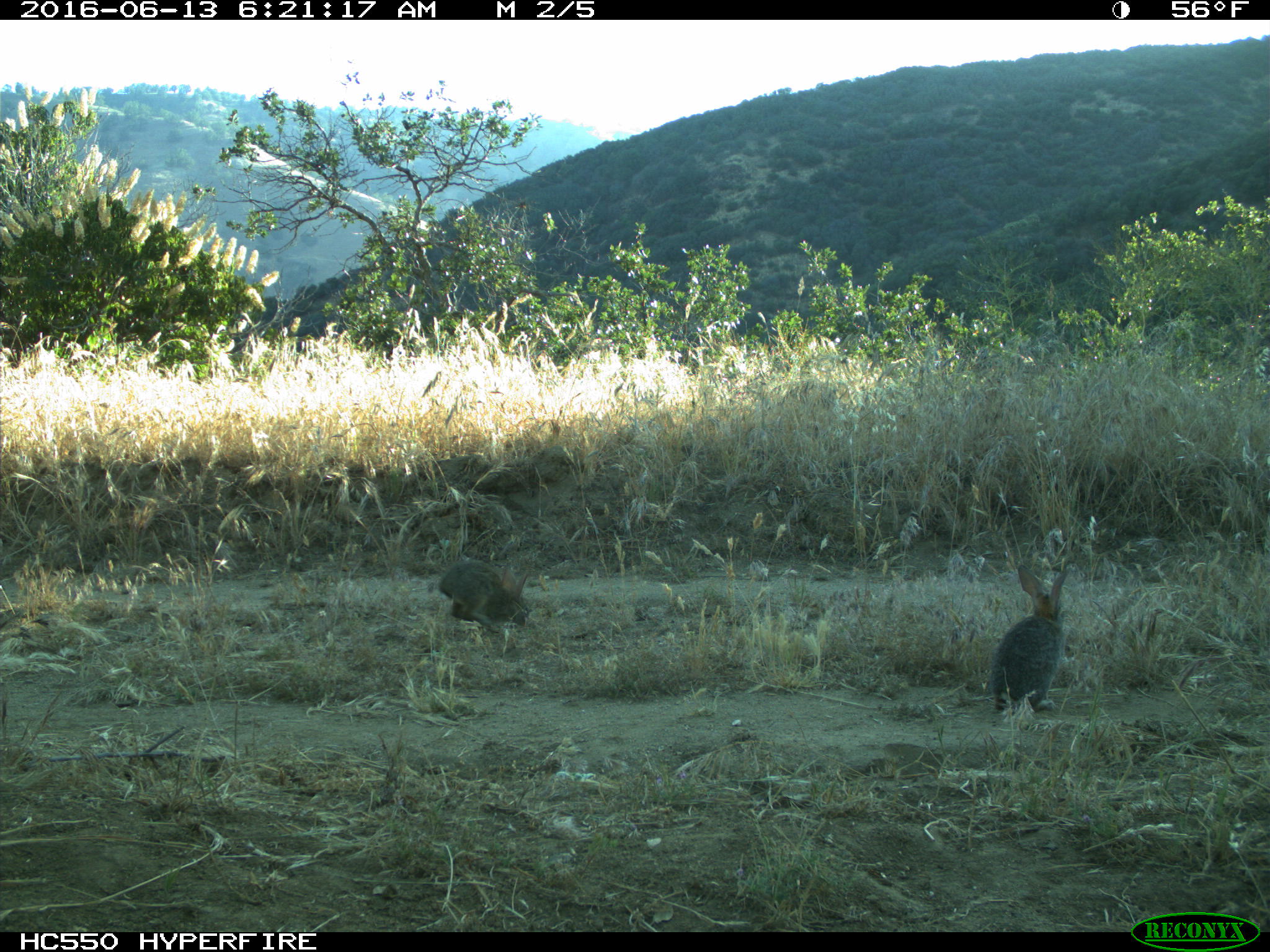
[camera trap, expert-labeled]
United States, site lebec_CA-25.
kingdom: Animalia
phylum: Chordata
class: Mammalia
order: Lagomorpha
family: Leporidae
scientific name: Leporidae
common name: rabbits and hares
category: unidentified rabbit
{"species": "unidentified rabbit (rabbits and hares) (Leporidae)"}